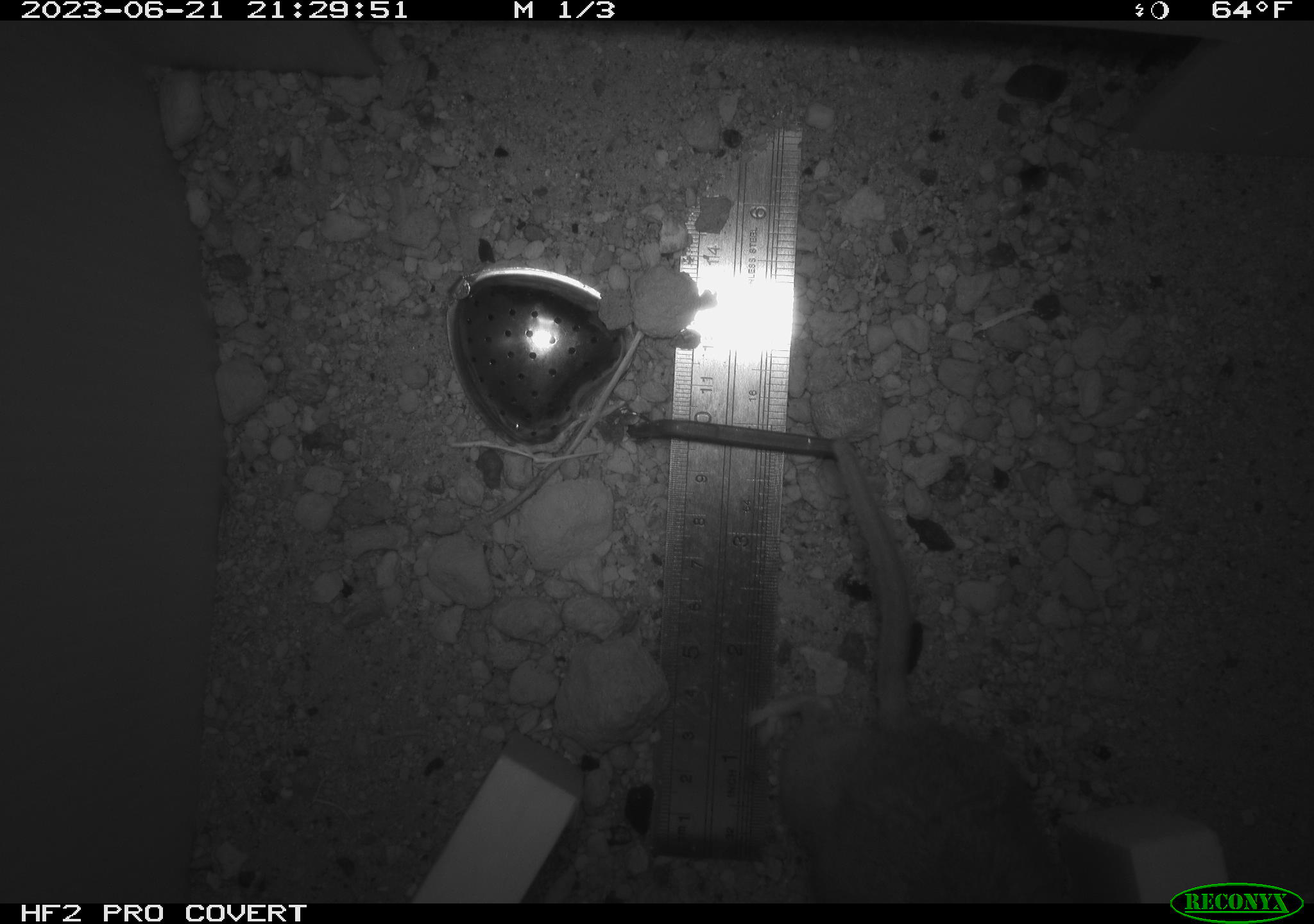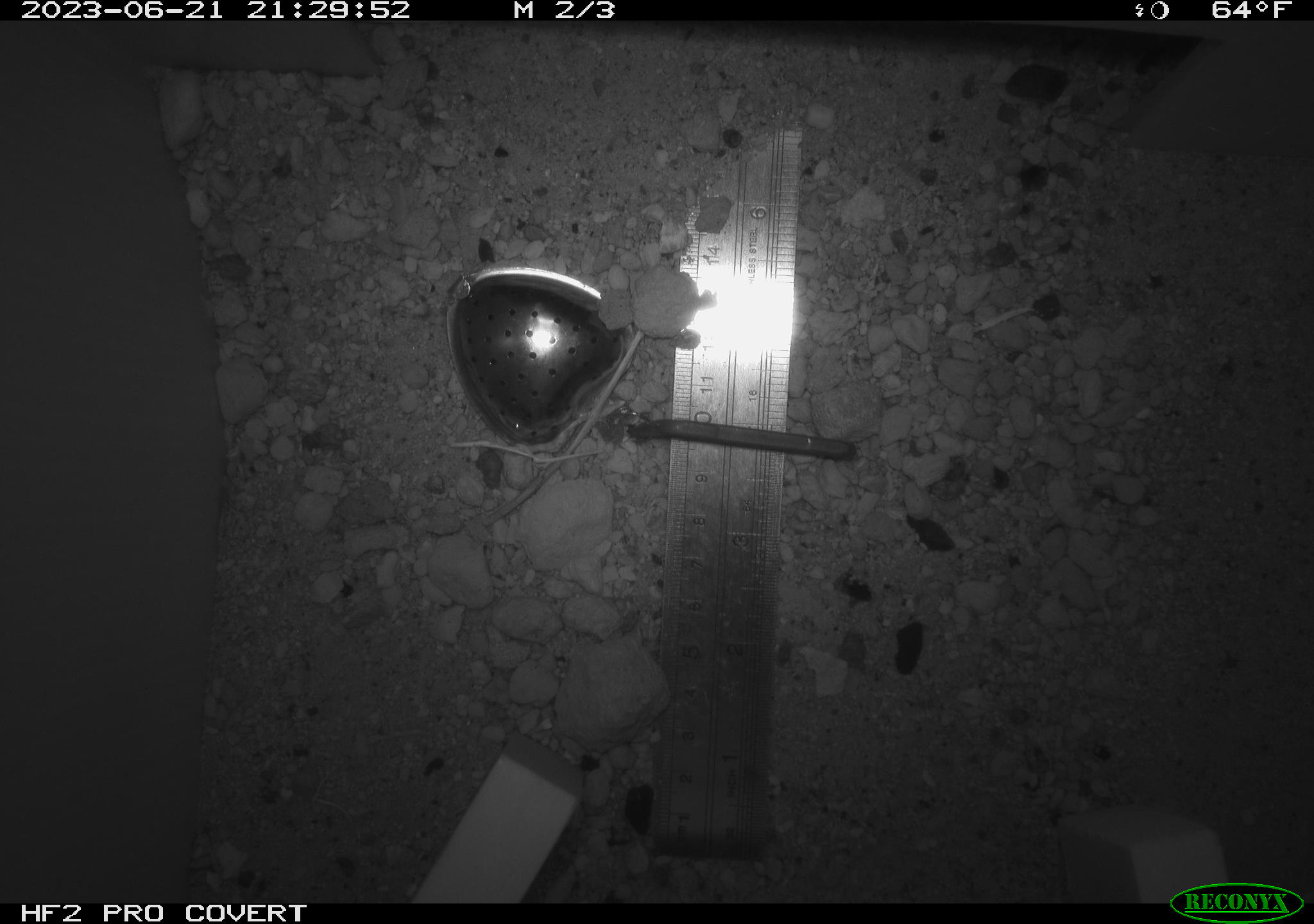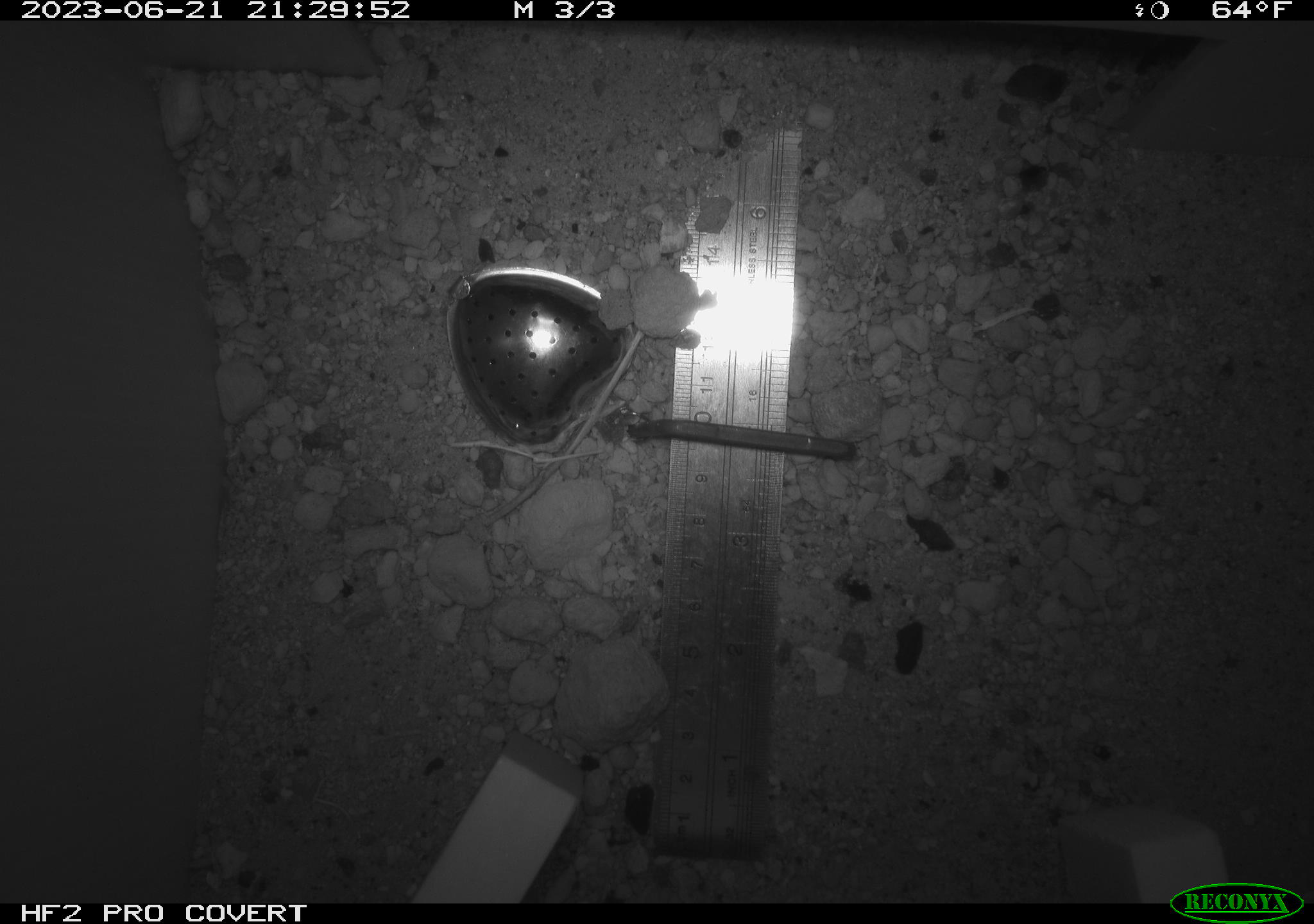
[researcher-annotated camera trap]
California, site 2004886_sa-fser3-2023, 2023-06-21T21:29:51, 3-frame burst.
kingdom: Animalia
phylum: Chordata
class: Mammalia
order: Rodentia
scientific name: Rodentia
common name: mouse species